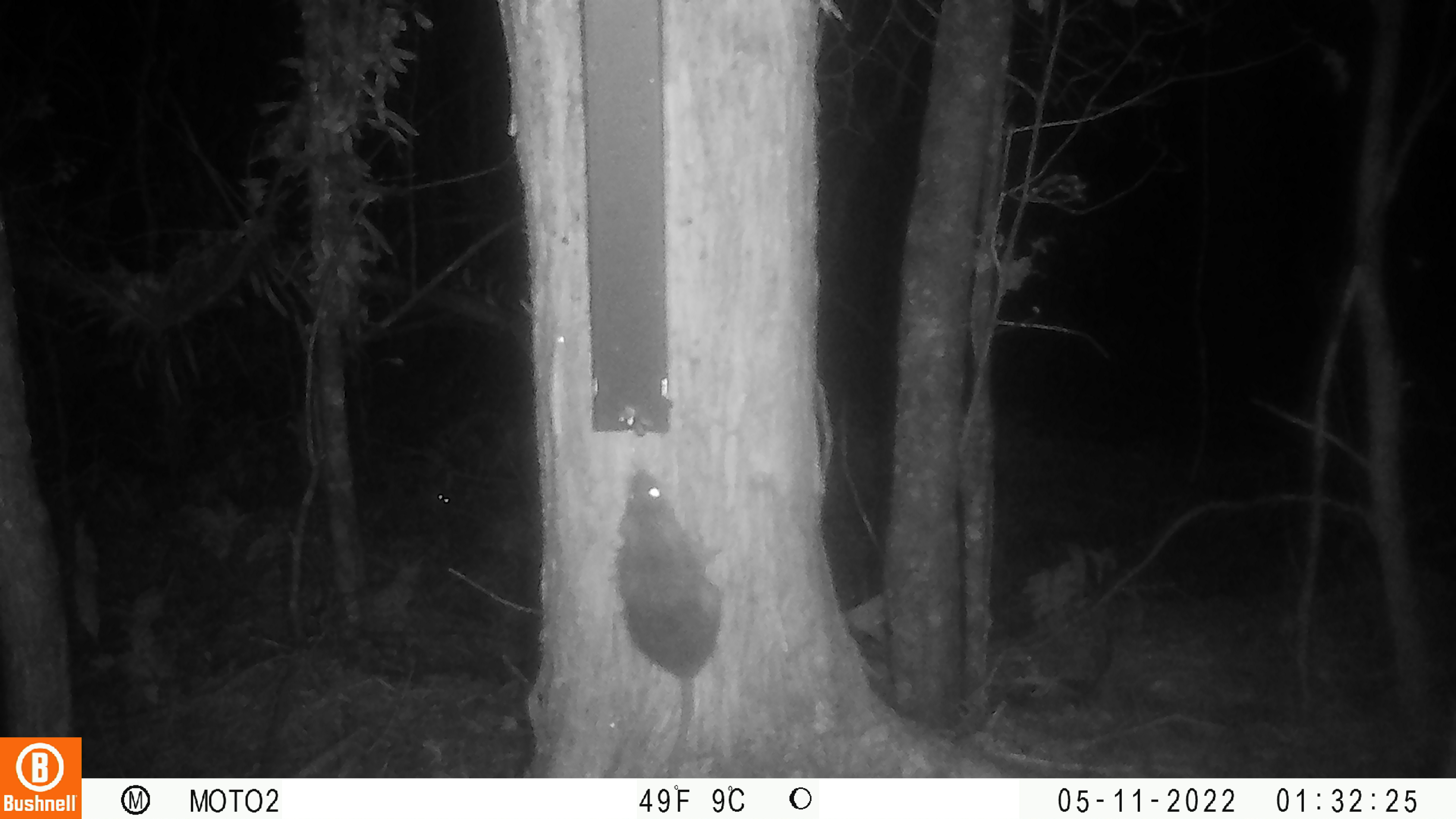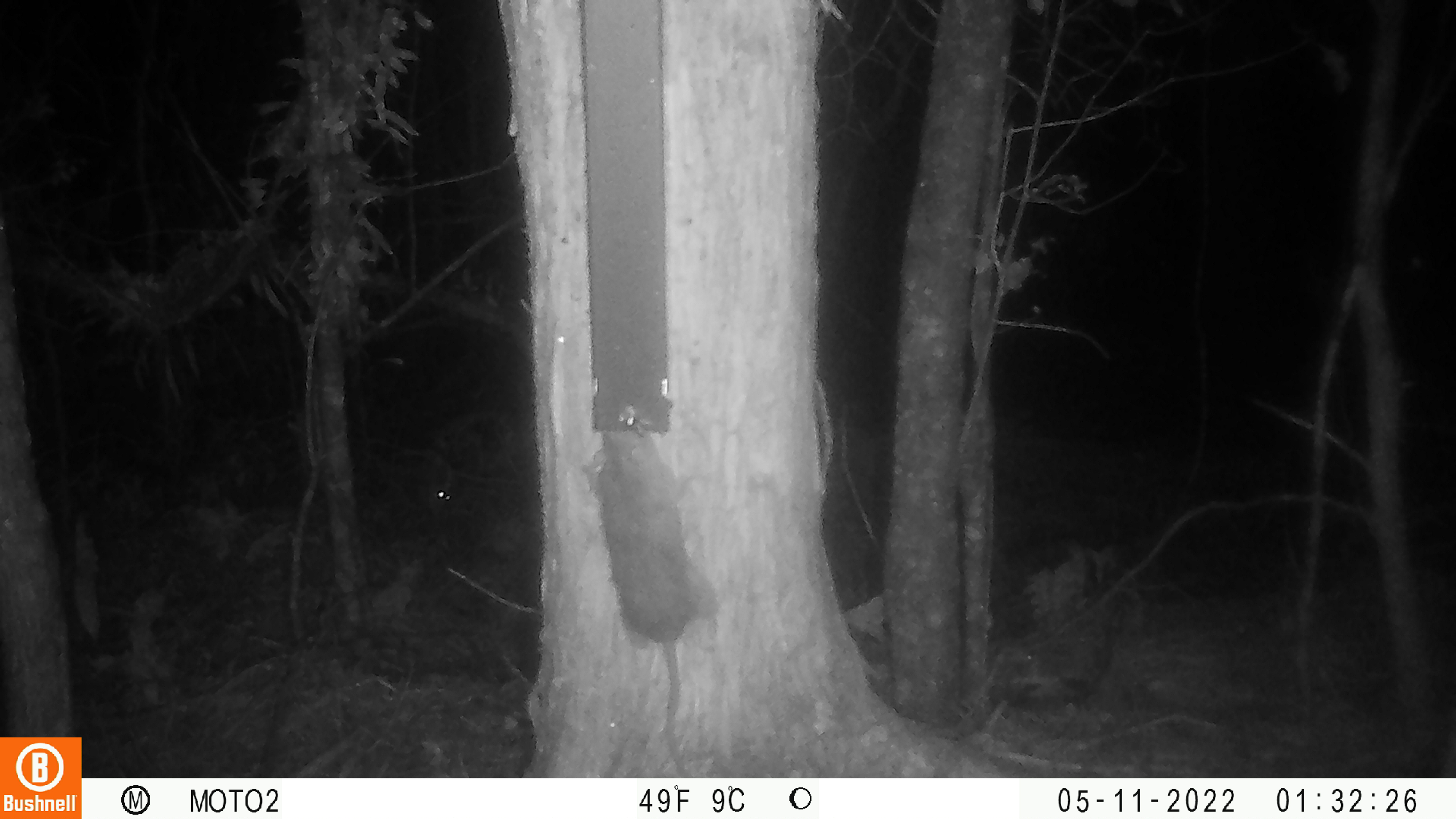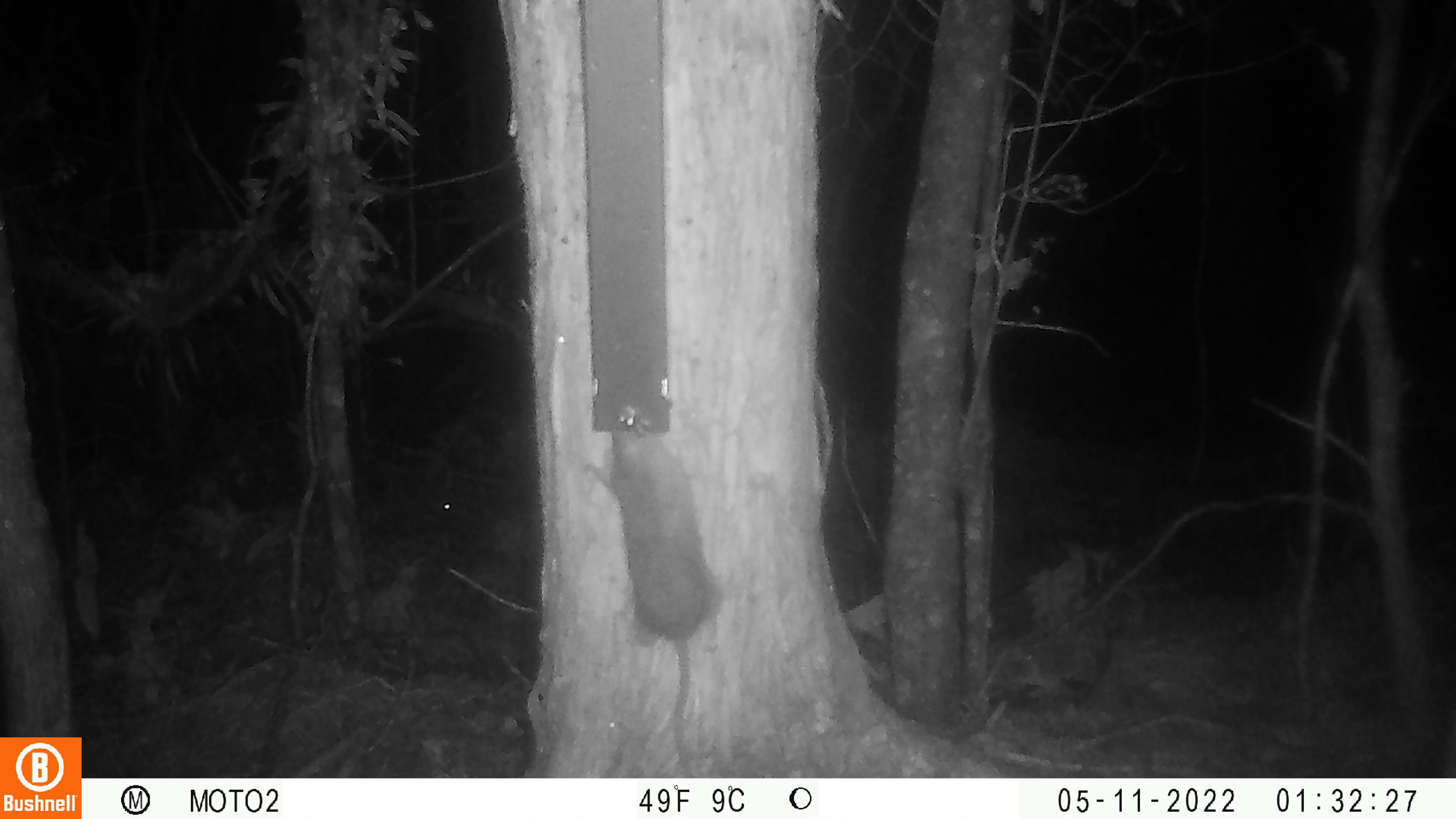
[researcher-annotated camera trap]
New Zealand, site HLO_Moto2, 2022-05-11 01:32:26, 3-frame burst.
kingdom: Animalia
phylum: Chordata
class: Mammalia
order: Rodentia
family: Muridae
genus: Rattus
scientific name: Rattus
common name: rat